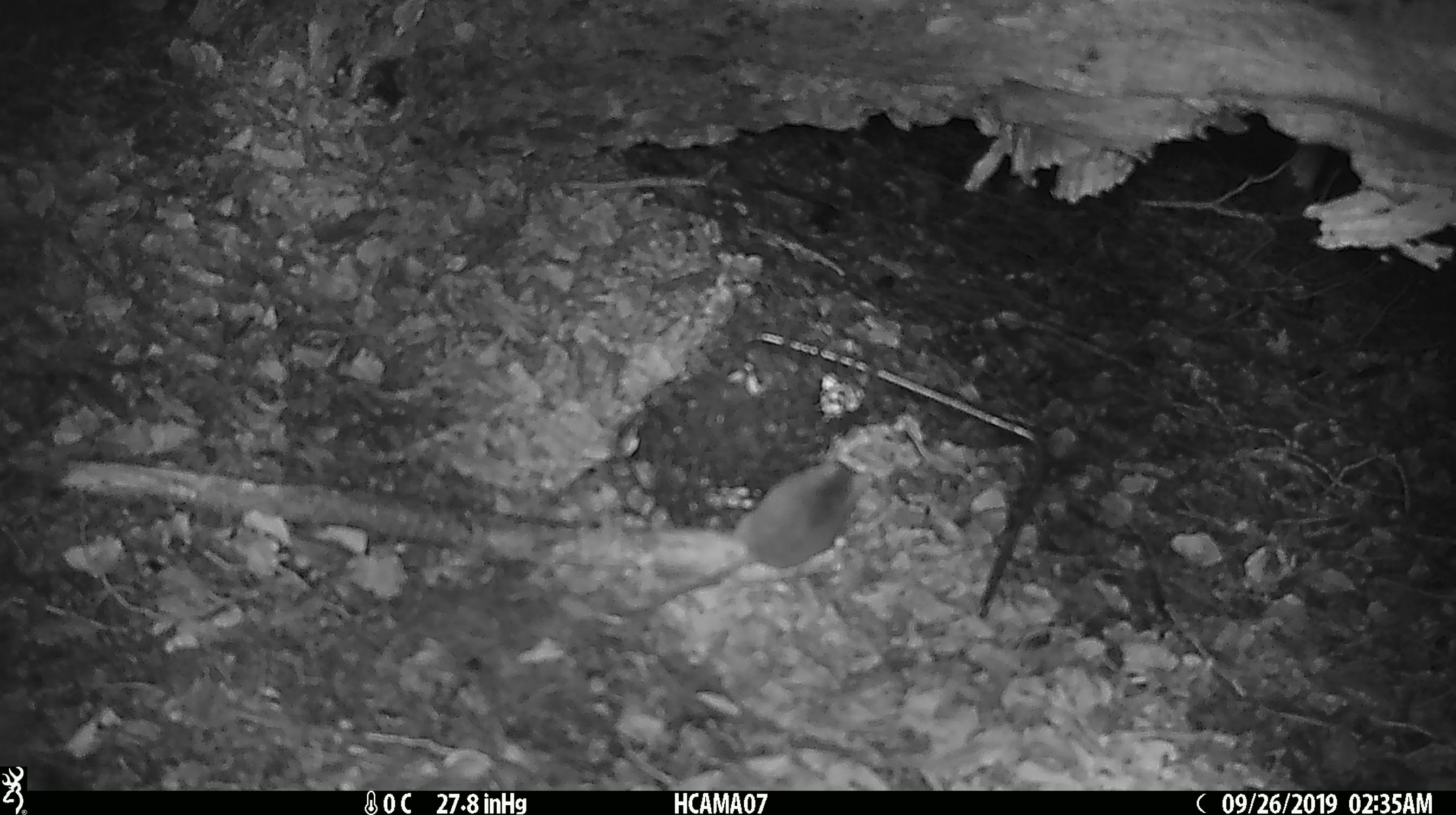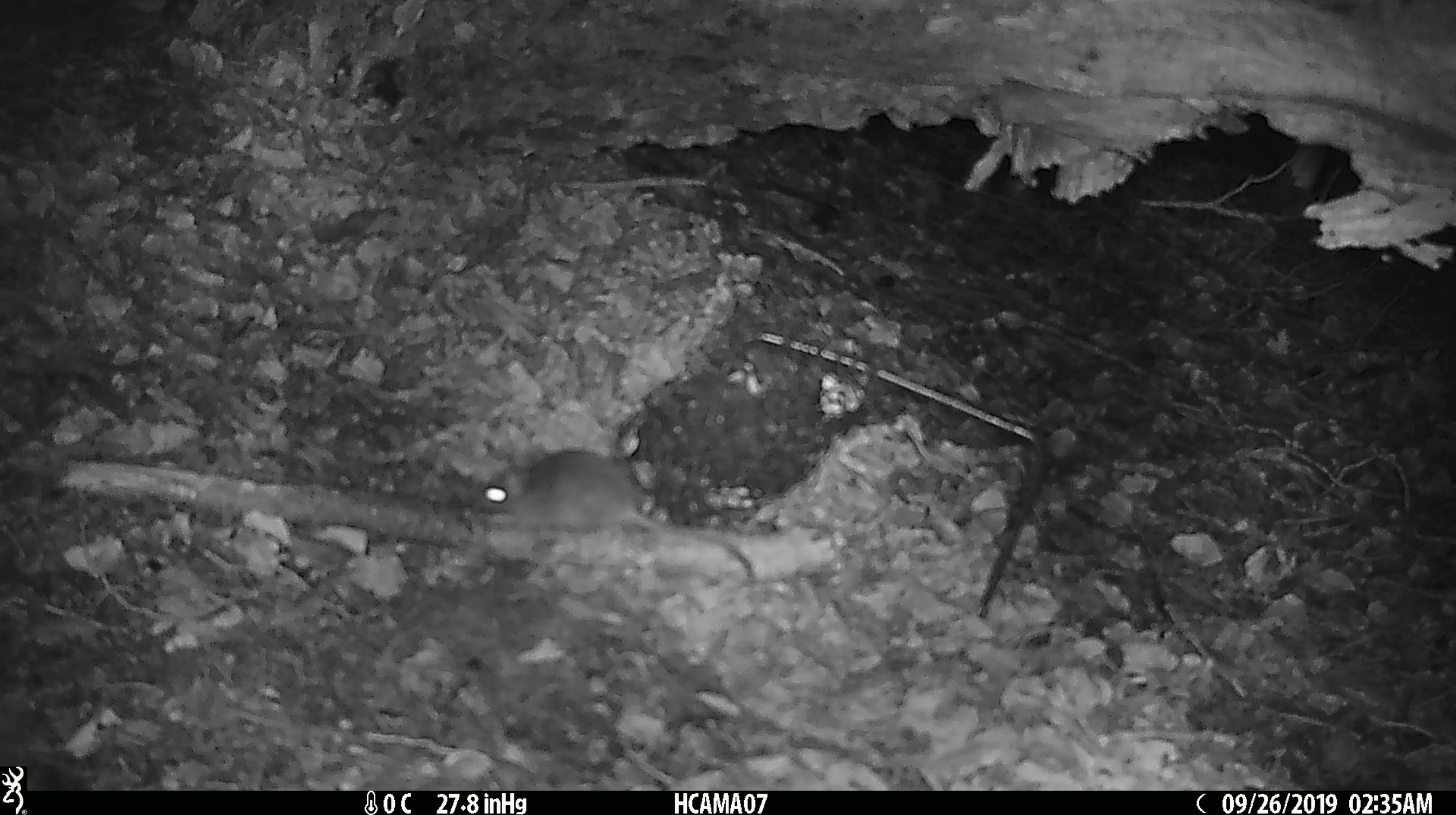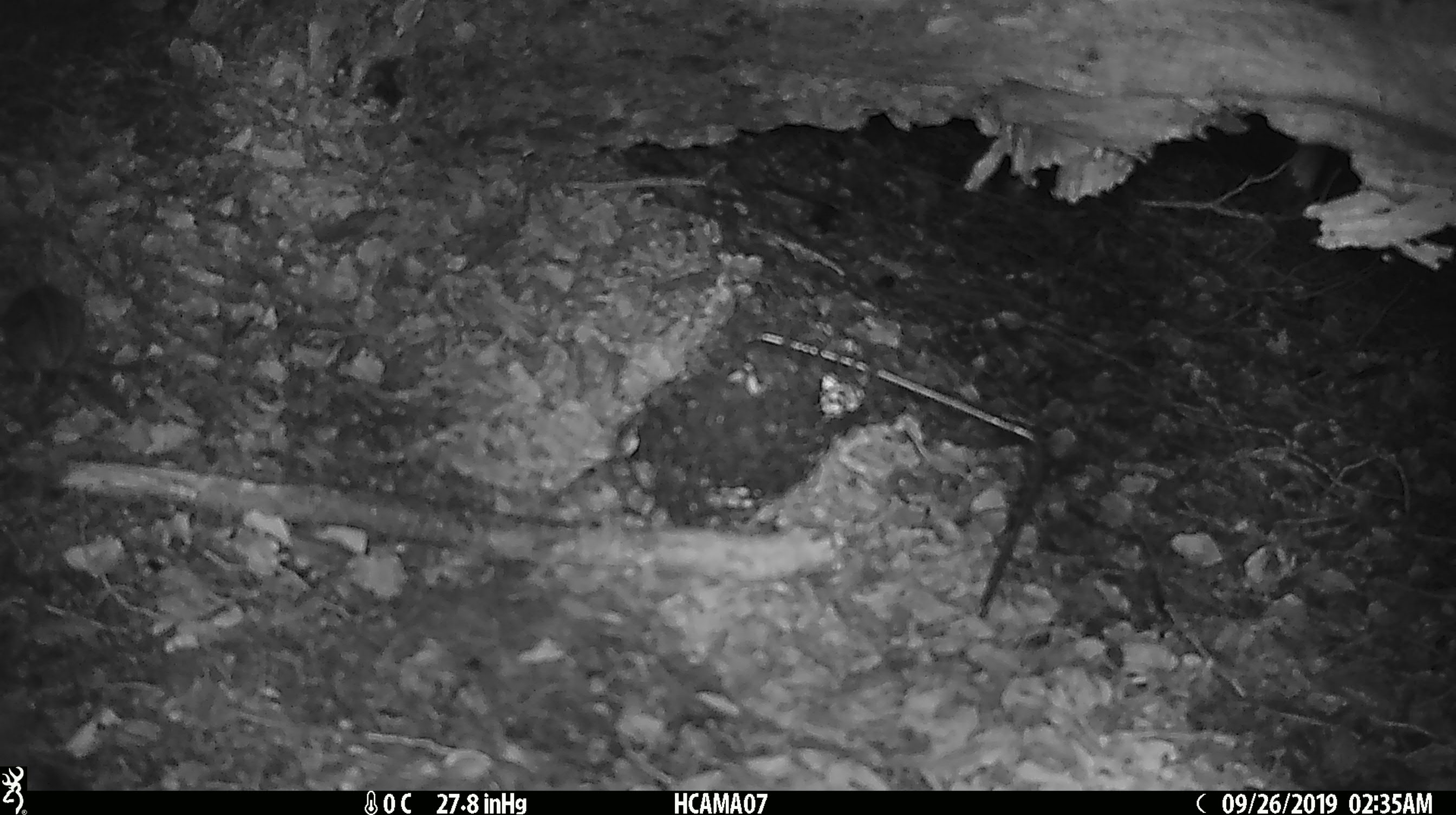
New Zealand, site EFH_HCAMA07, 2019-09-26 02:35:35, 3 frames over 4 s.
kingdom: Animalia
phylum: Chordata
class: Mammalia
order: Rodentia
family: Muridae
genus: Mus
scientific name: Mus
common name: mouse